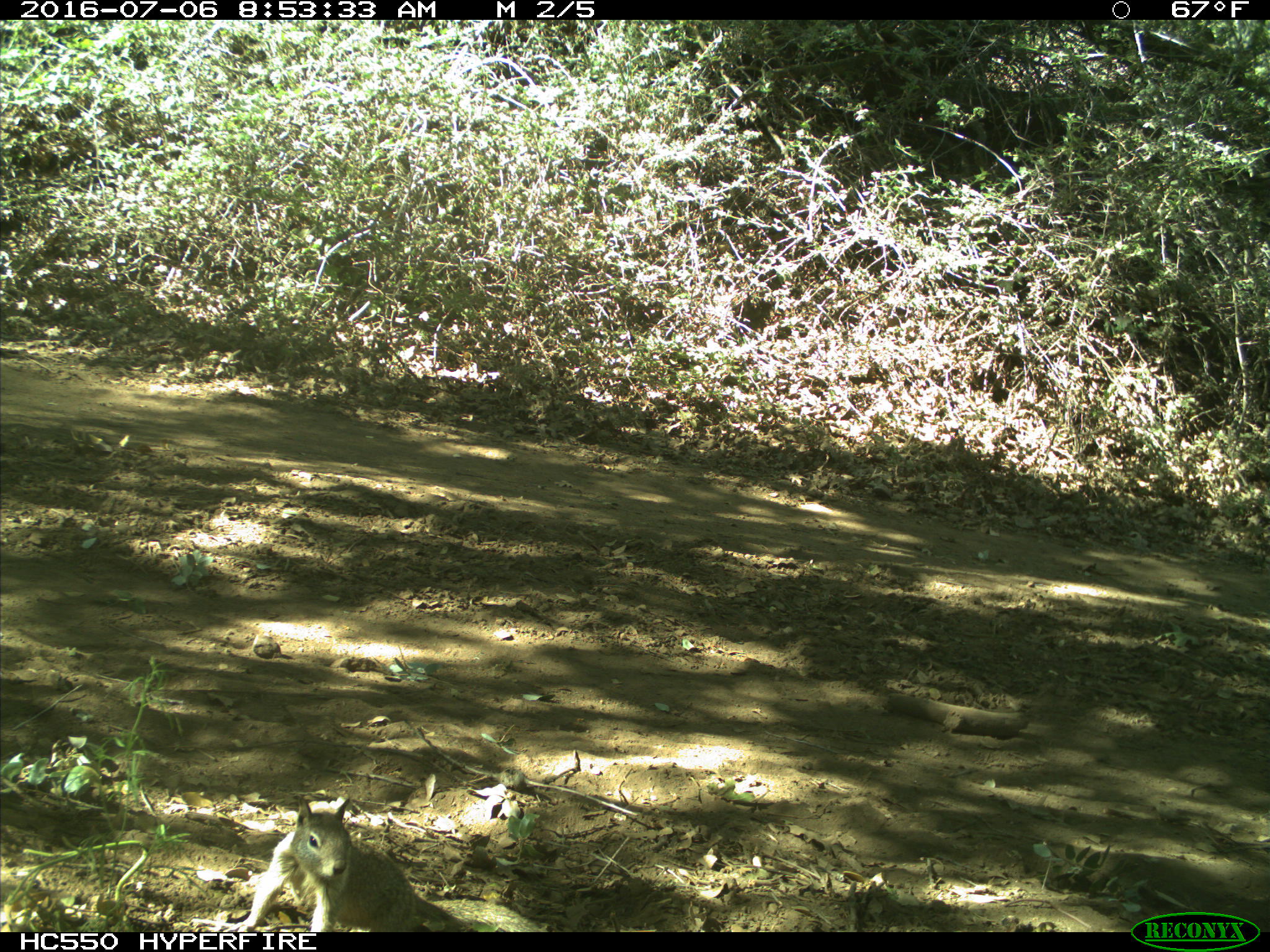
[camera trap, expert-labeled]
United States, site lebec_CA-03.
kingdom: Animalia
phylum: Chordata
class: Mammalia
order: Rodentia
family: Sciuridae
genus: Otospermophilus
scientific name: Otospermophilus beecheyi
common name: california ground squirrel